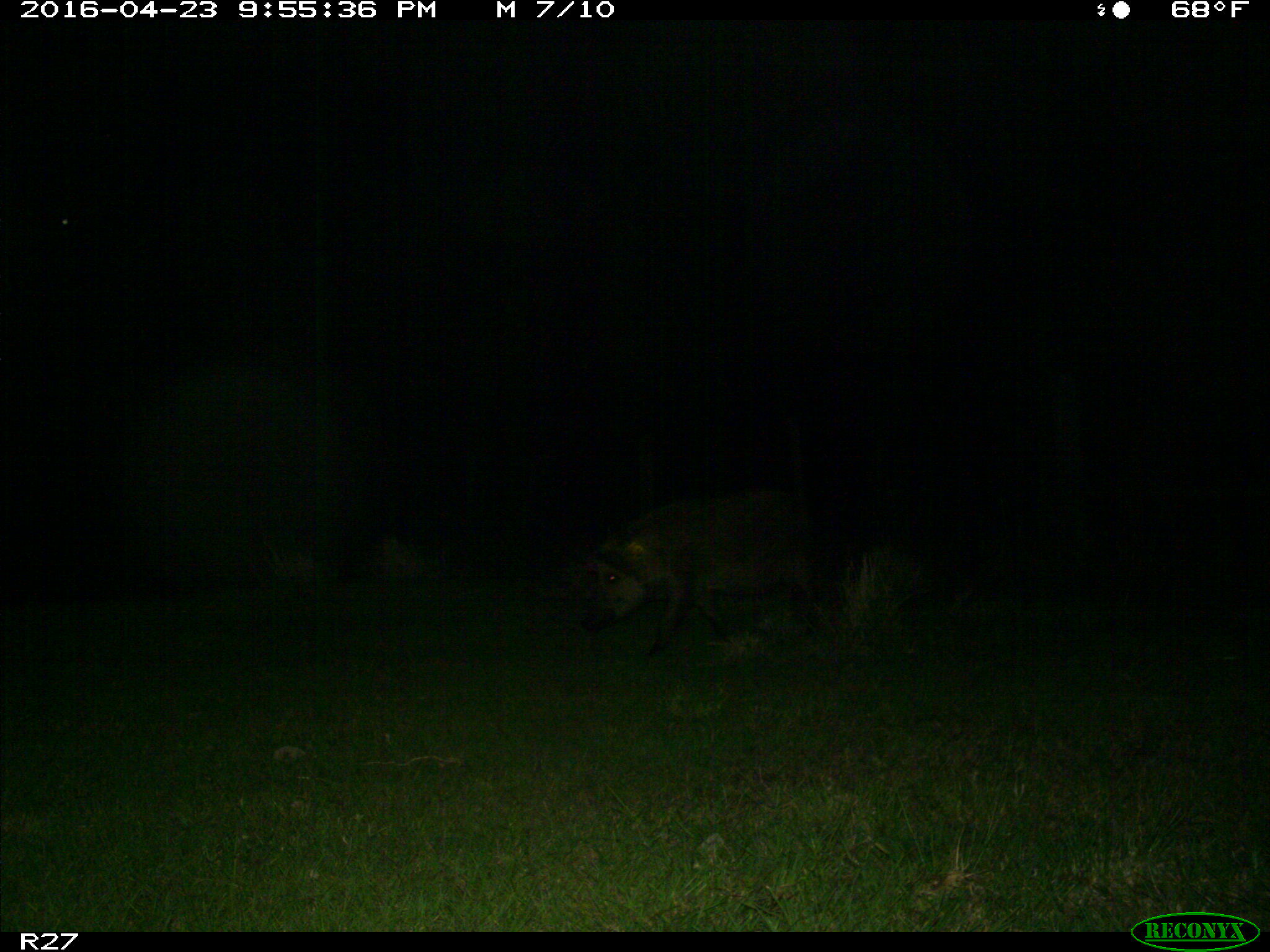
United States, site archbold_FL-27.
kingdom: Animalia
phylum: Chordata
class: Mammalia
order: Artiodactyla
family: Suidae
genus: Sus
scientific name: Sus scrofa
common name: wild boar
Sus scrofa (wild boar).